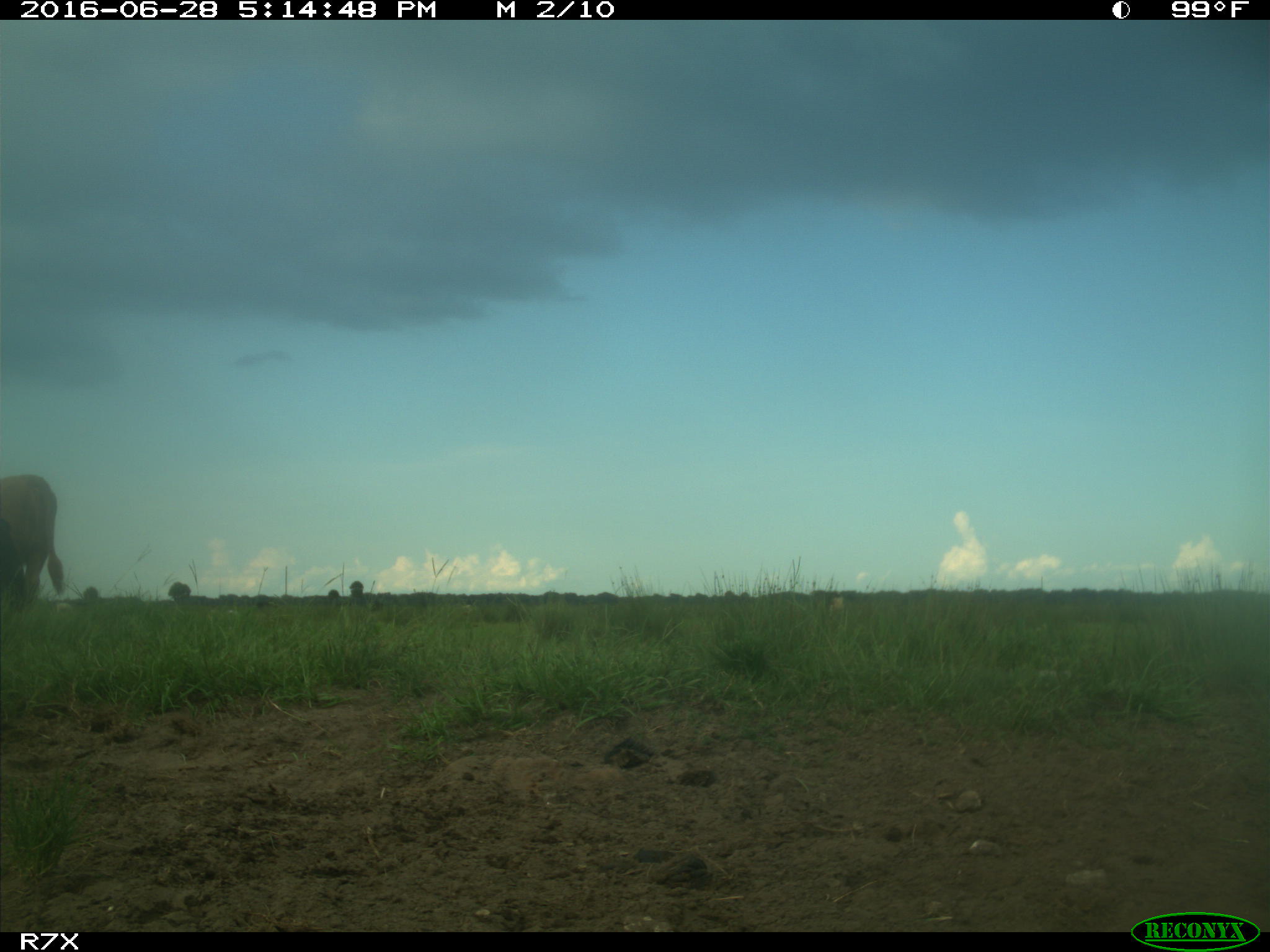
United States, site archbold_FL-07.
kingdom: Animalia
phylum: Chordata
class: Mammalia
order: Artiodactyla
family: Bovidae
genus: Bos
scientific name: Bos taurus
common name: domestic cow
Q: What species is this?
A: Bos taurus (domestic cow).